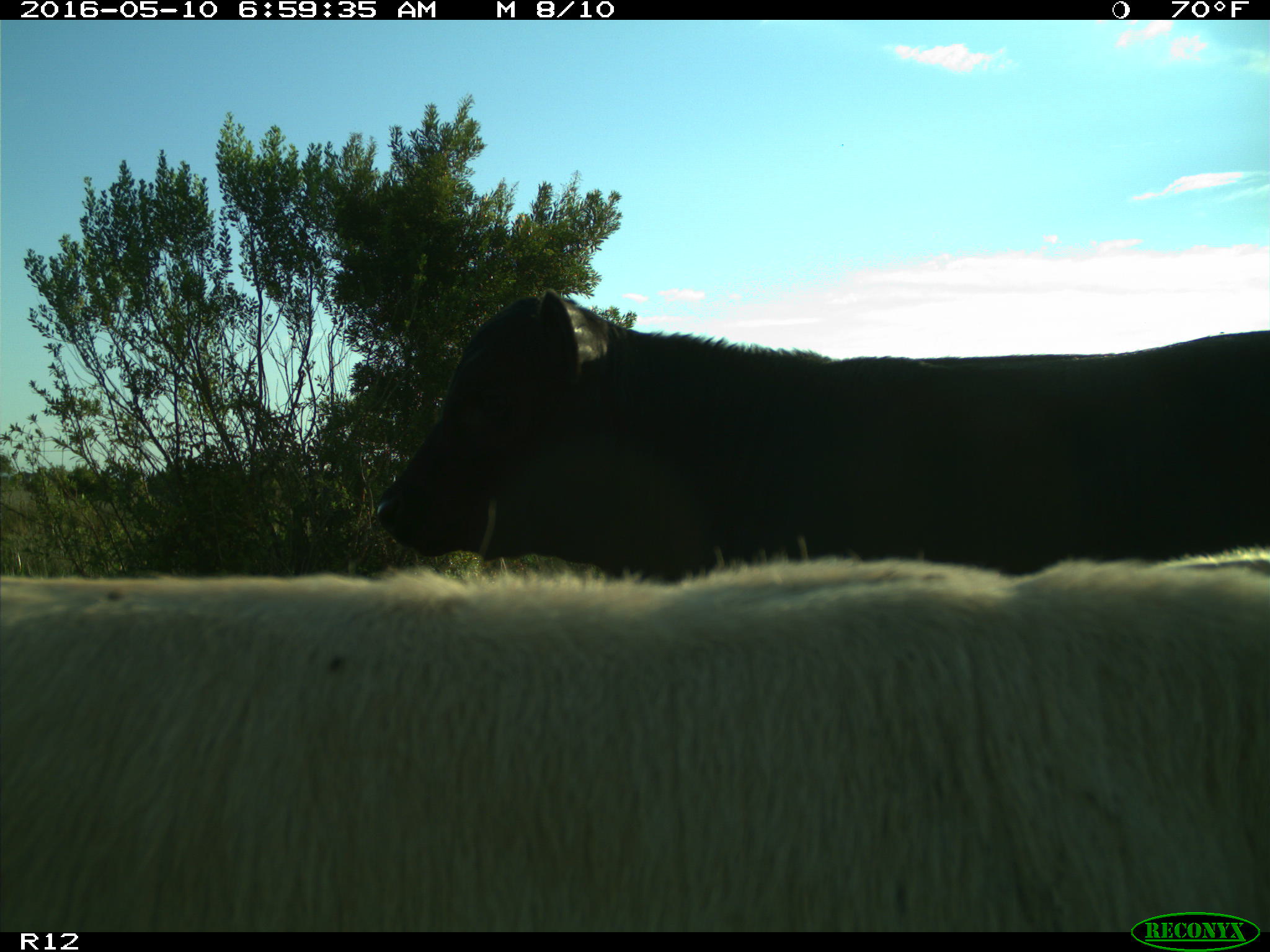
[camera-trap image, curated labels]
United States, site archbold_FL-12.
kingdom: Animalia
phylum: Chordata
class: Mammalia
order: Artiodactyla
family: Bovidae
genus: Bos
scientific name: Bos taurus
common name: domestic cow